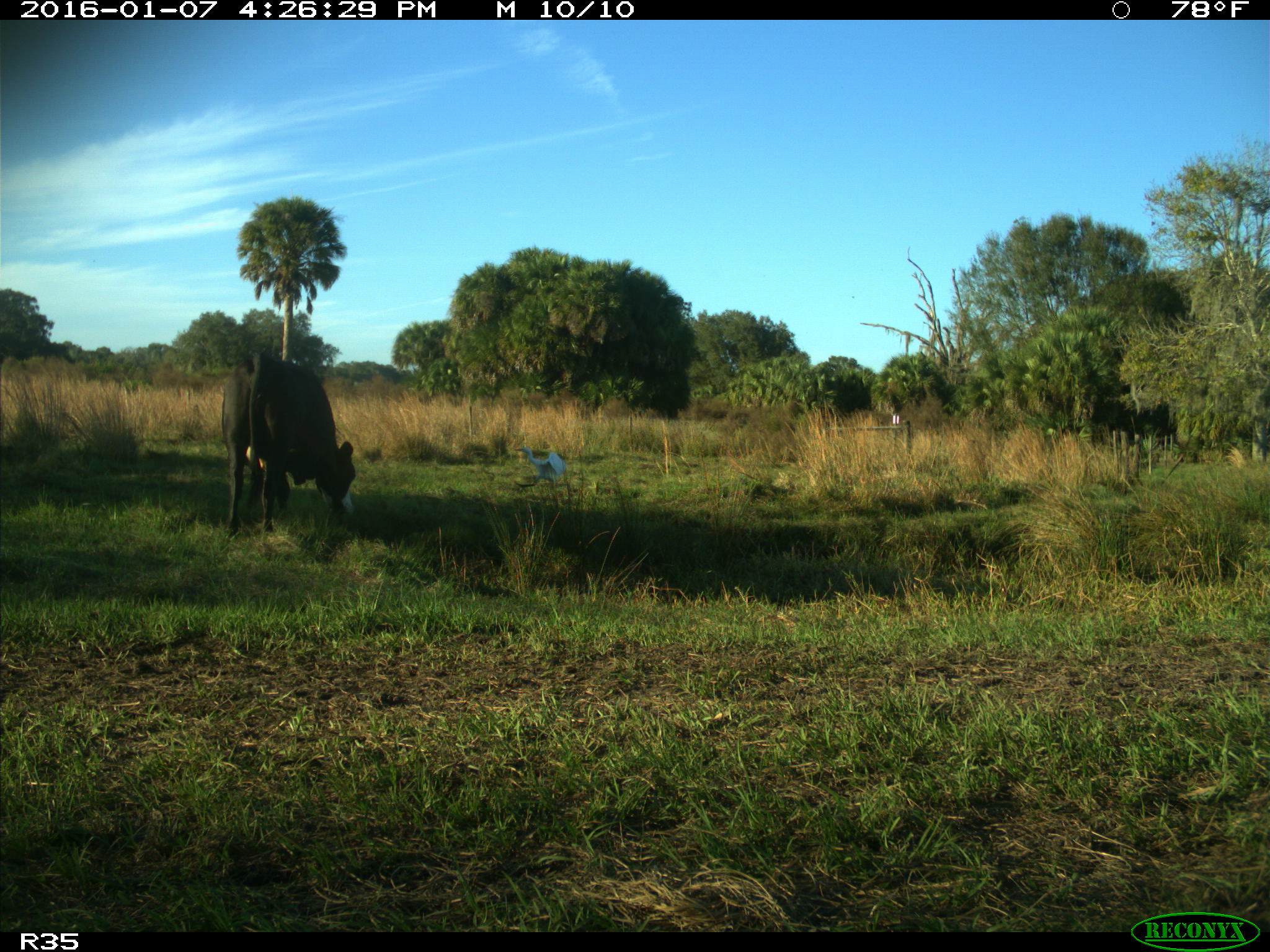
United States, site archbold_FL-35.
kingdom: Animalia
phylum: Chordata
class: Mammalia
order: Artiodactyla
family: Bovidae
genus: Bos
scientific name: Bos taurus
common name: domestic cow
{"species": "Bos taurus (domestic cow)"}